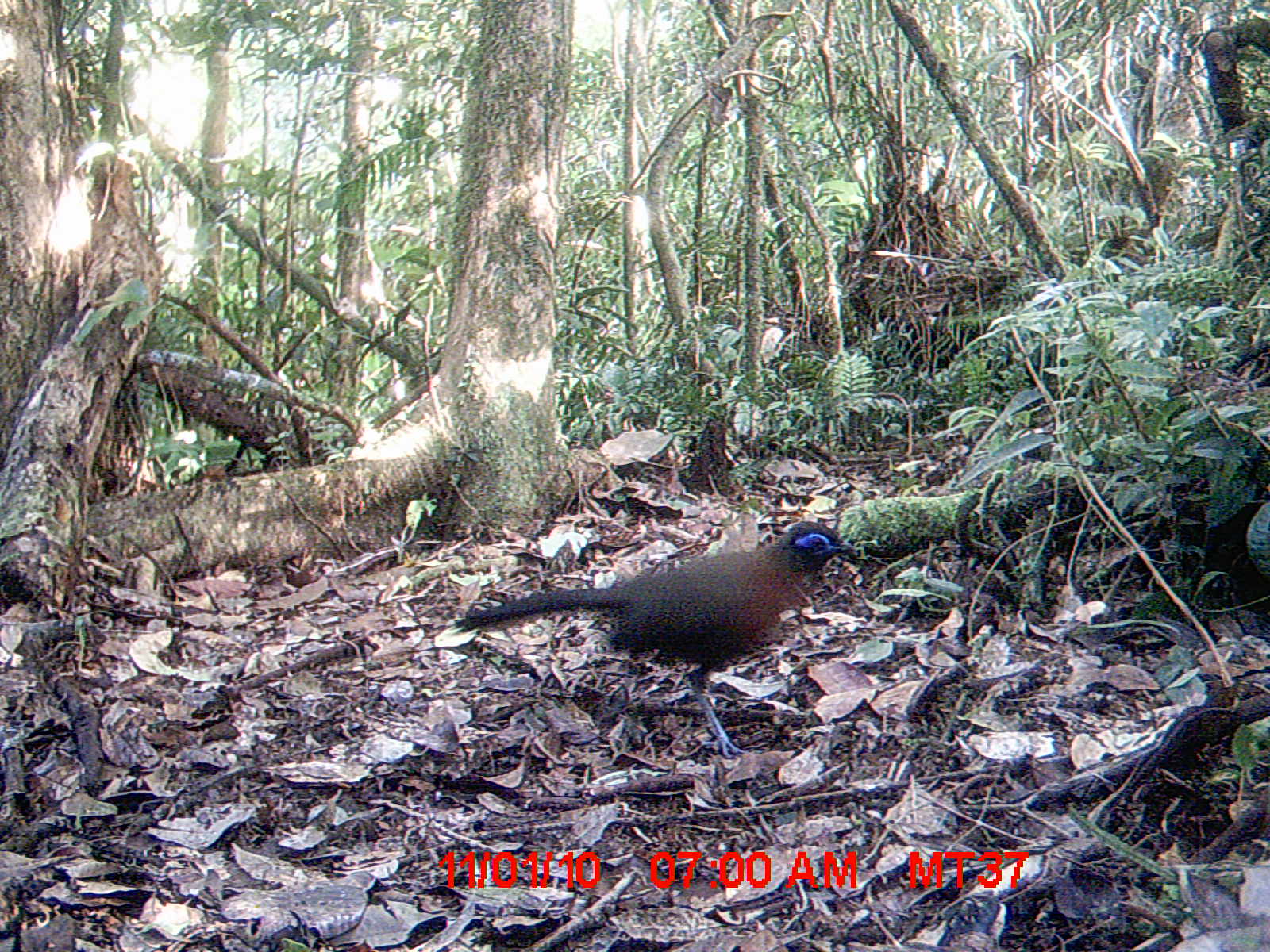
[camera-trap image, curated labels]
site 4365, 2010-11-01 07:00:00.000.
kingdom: Animalia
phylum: Chordata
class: Aves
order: Cuculiformes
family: Cuculidae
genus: Coua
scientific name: Coua serriana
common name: red-breasted coua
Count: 1.